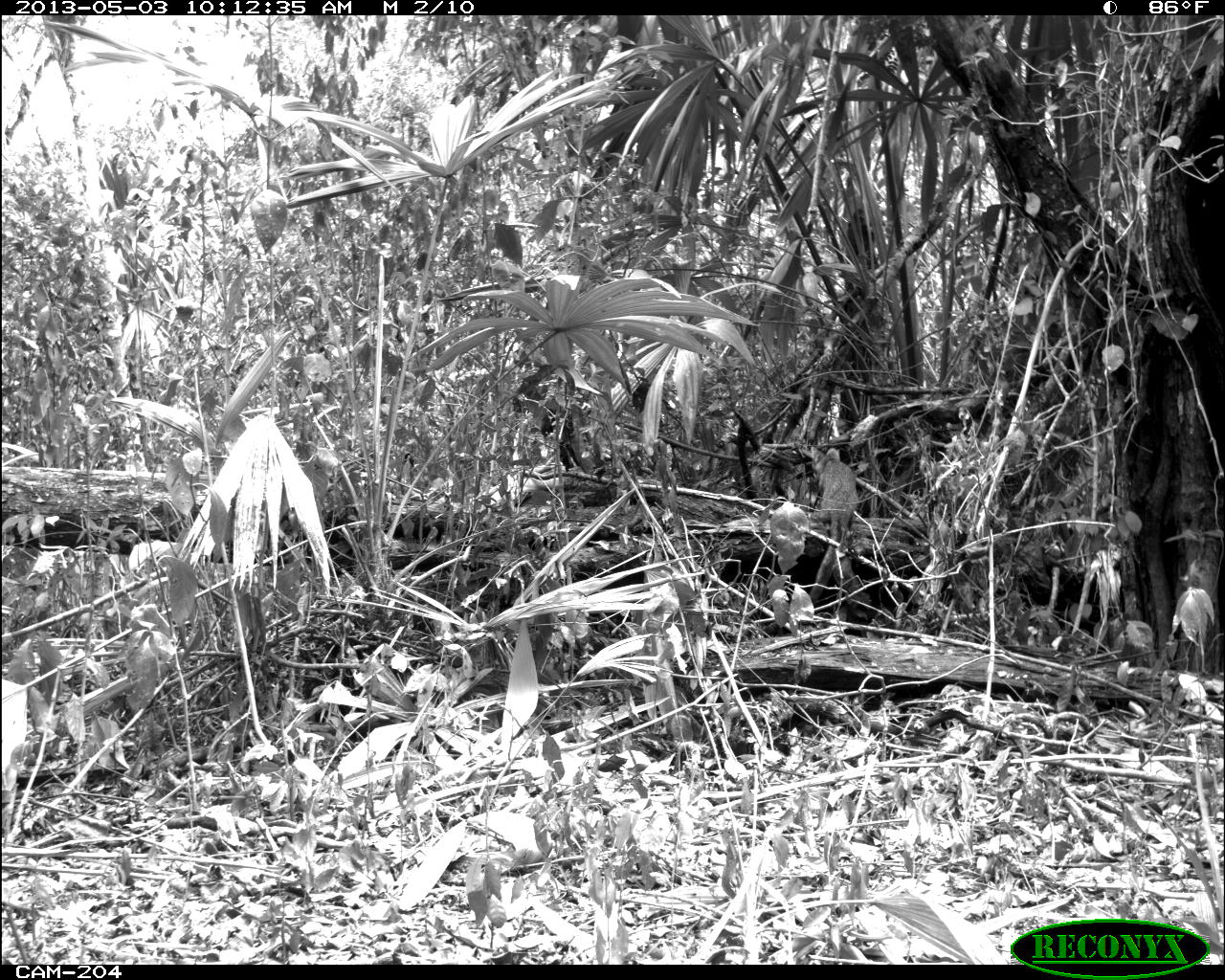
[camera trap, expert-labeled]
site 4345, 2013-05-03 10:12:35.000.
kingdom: Animalia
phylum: Chordata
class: Mammalia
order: Carnivora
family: Canidae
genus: Urocyon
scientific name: Urocyon cinereoargenteus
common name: gray fox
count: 1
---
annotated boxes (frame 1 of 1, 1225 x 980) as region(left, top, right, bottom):
urocyon cinereoargenteus: region(807, 445, 860, 601)